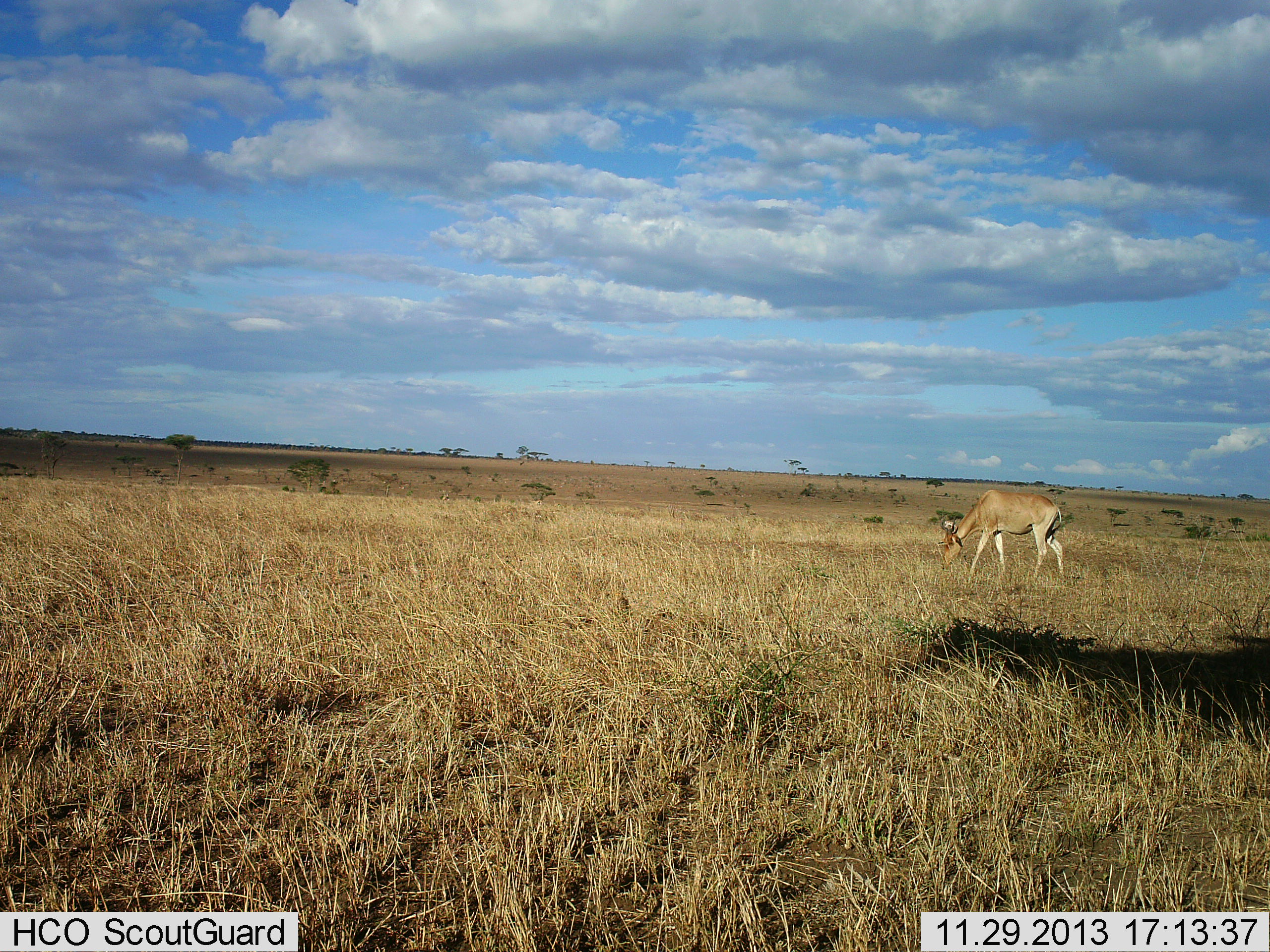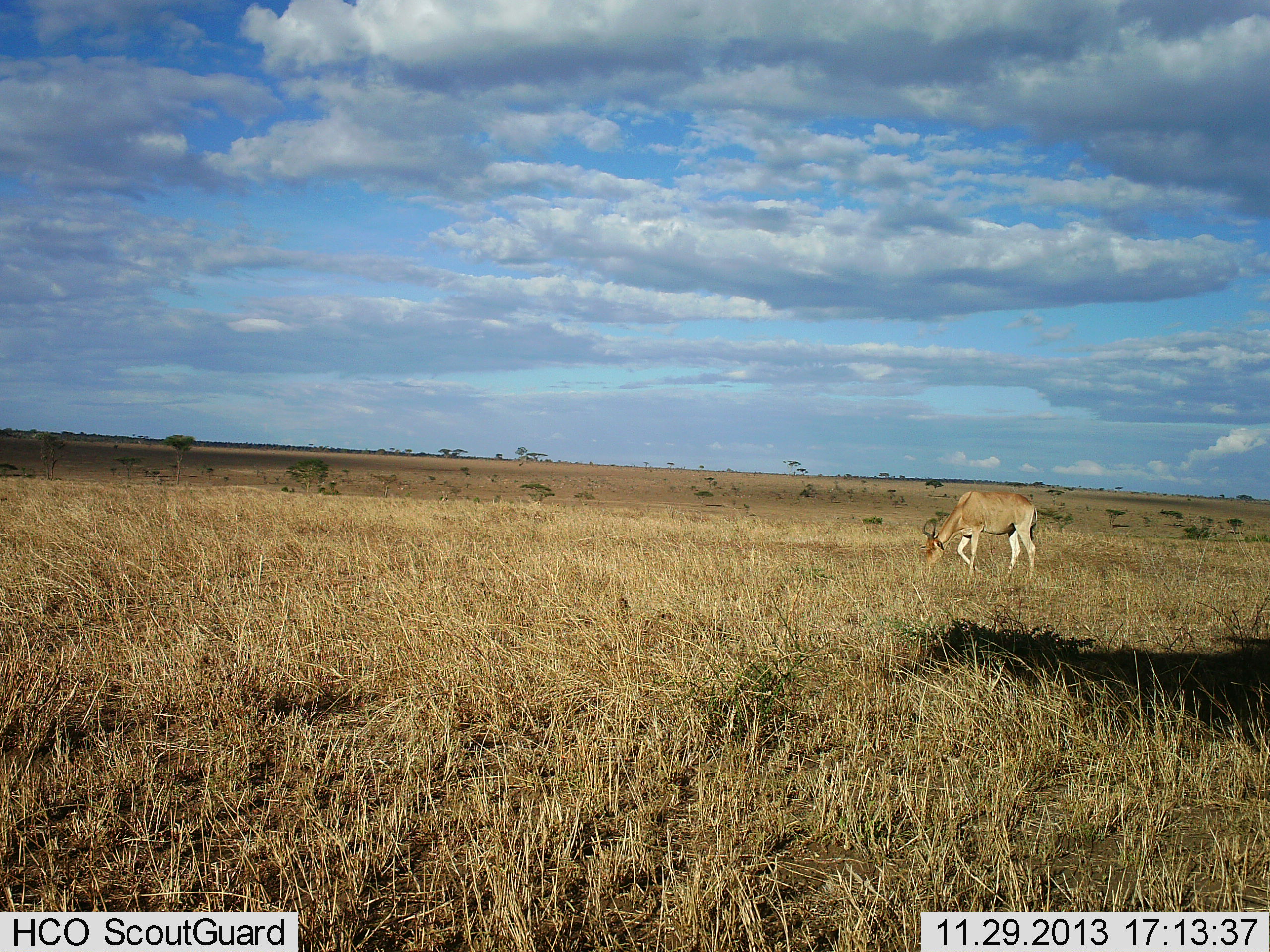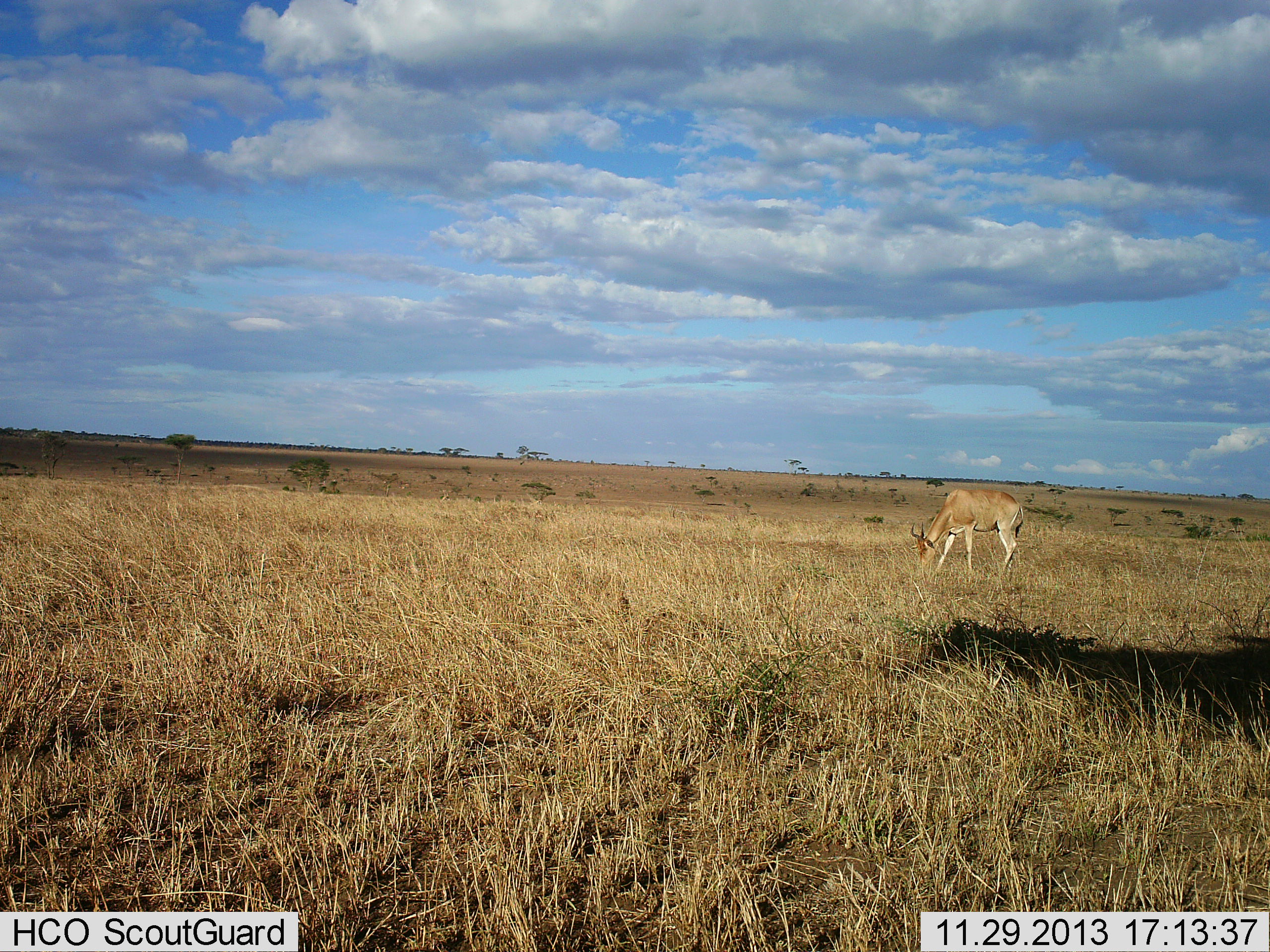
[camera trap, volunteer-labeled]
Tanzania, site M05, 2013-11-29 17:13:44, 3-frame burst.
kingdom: Animalia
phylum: Chordata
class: Mammalia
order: Artiodactyla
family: Bovidae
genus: Alcelaphus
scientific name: Alcelaphus buselaphus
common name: hartebeest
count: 1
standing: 10%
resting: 0%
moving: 30%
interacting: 0%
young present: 0%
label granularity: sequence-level